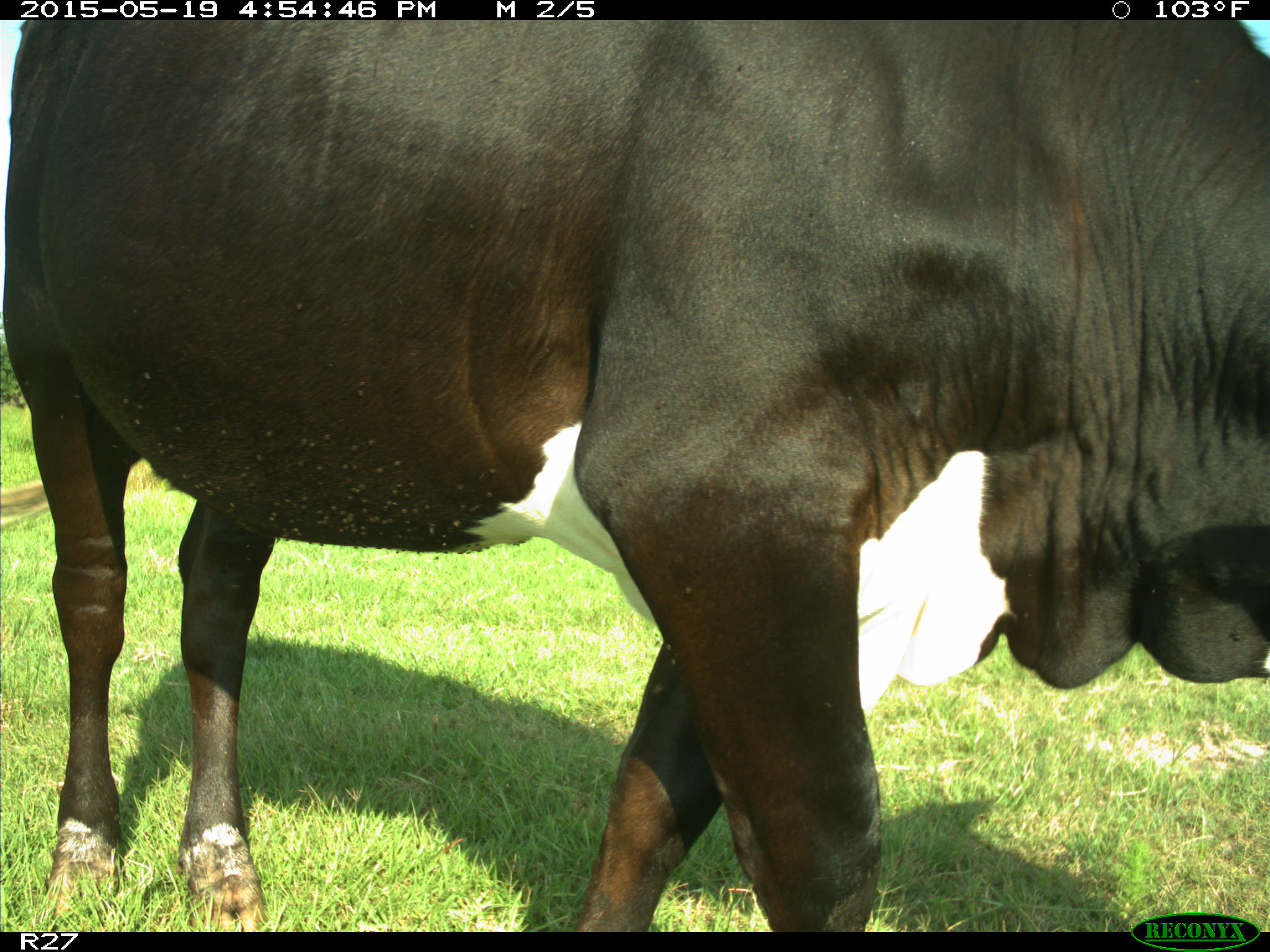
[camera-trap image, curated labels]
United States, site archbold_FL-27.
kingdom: Animalia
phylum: Chordata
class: Mammalia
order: Artiodactyla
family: Bovidae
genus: Bos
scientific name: Bos taurus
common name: domestic cow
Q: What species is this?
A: Bos taurus (domestic cow).